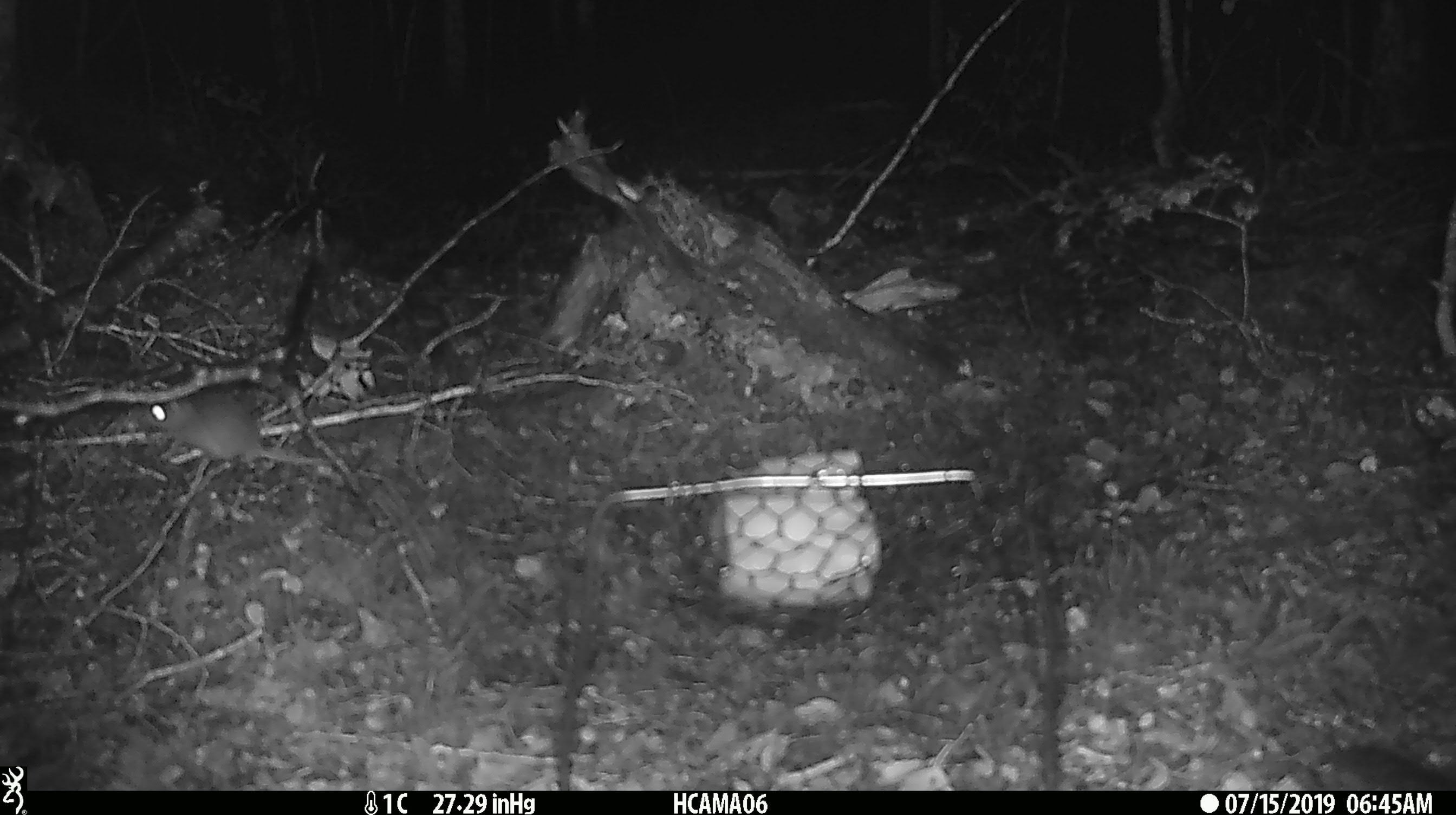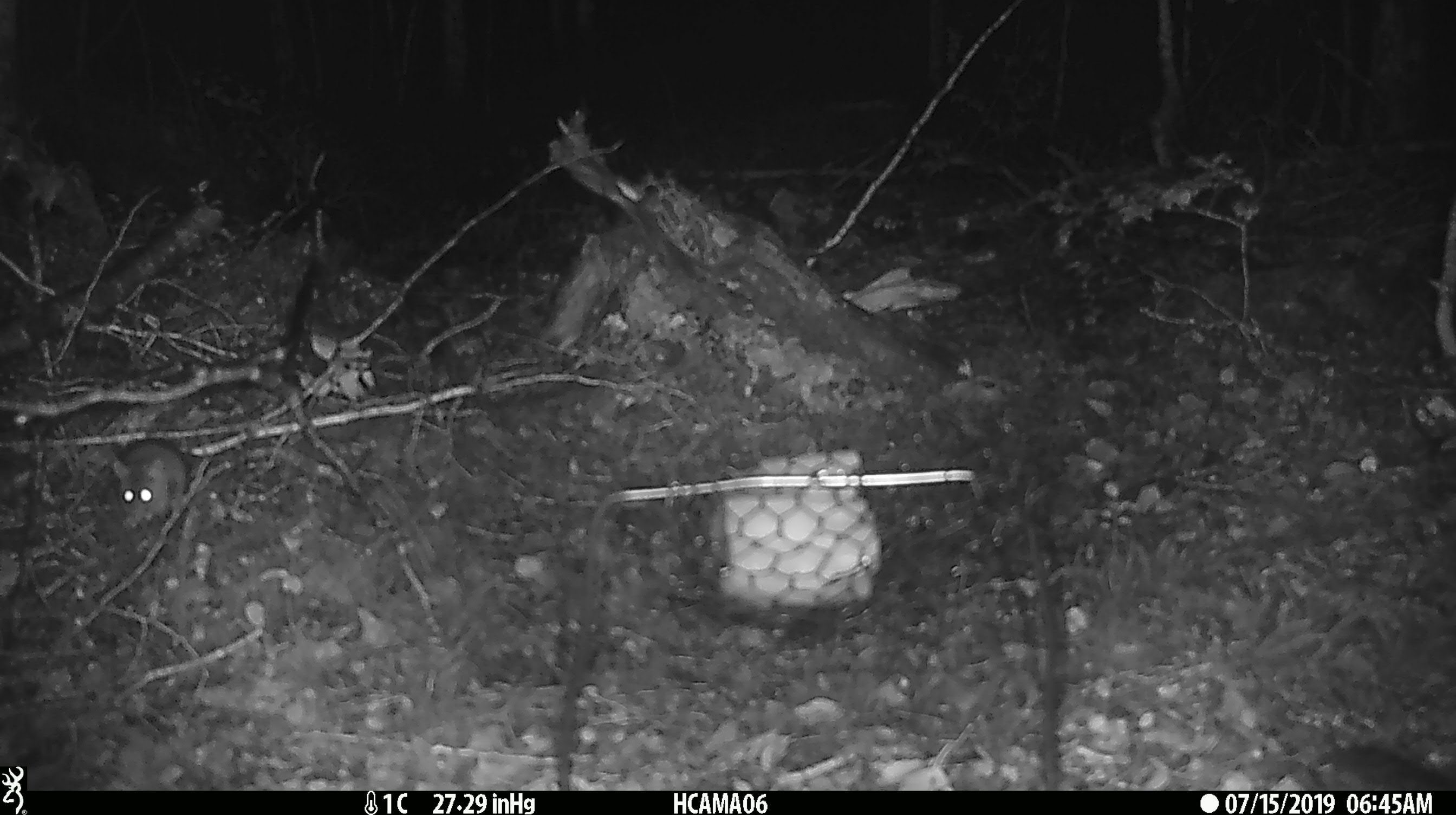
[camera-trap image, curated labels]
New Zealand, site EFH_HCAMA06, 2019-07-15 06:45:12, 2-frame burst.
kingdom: Animalia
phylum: Chordata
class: Mammalia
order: Rodentia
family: Muridae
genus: Mus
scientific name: Mus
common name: mouse